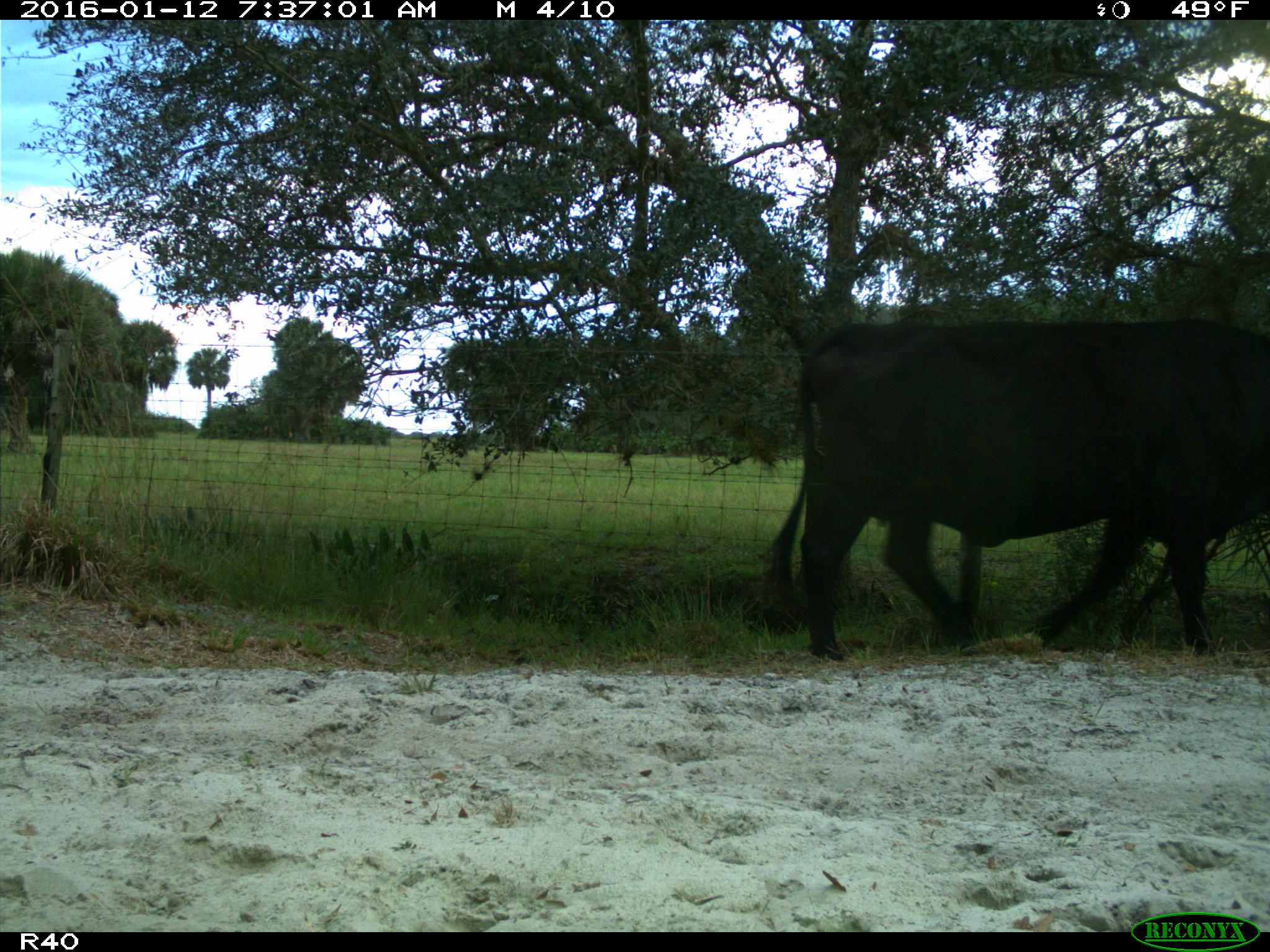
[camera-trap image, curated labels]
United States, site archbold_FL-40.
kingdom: Animalia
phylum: Chordata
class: Mammalia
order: Artiodactyla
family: Bovidae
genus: Bos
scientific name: Bos taurus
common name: domestic cow